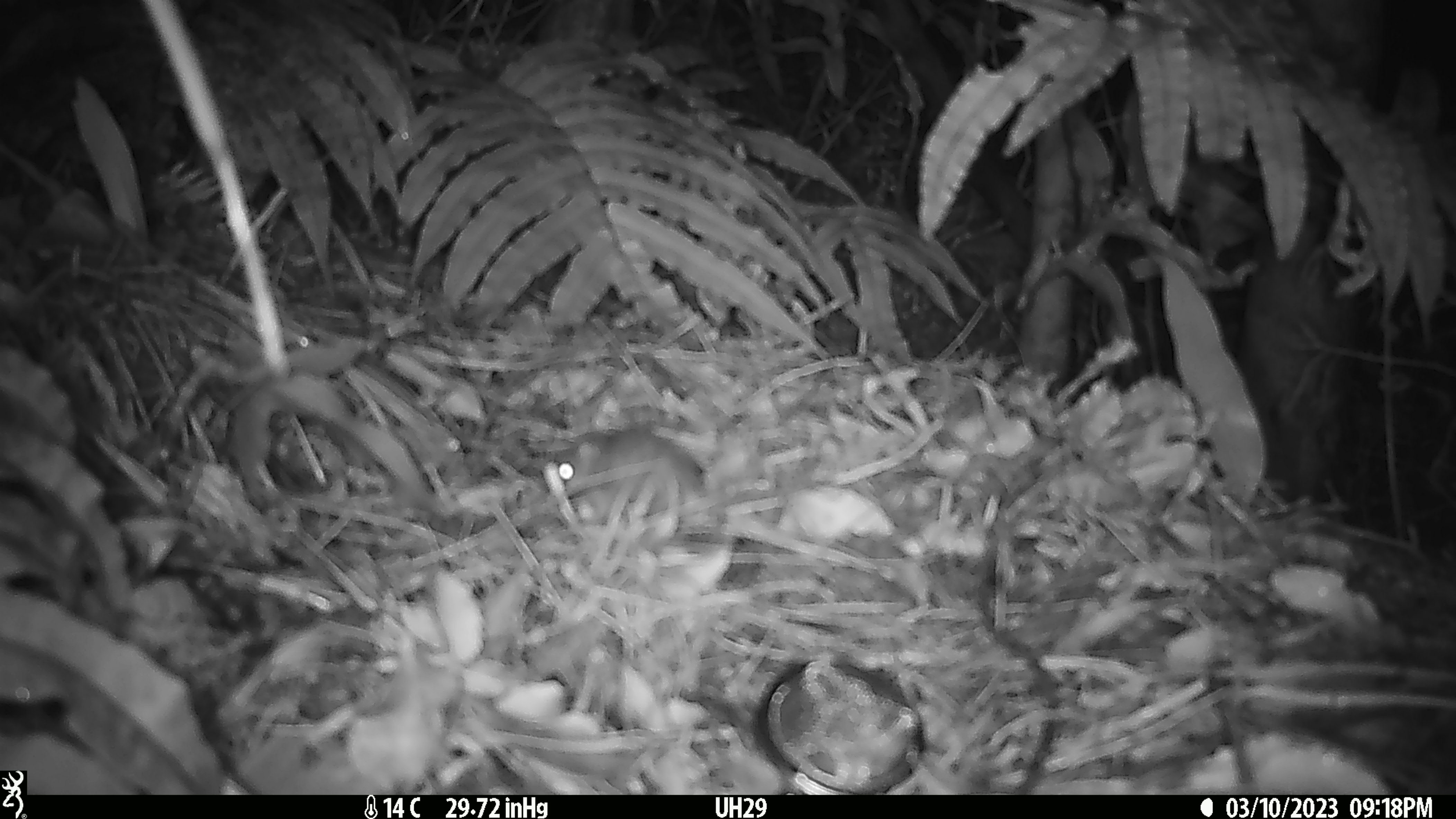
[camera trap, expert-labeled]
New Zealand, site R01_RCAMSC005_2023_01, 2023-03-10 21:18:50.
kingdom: Animalia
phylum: Chordata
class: Mammalia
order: Rodentia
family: Muridae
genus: Mus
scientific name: Mus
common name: mouse